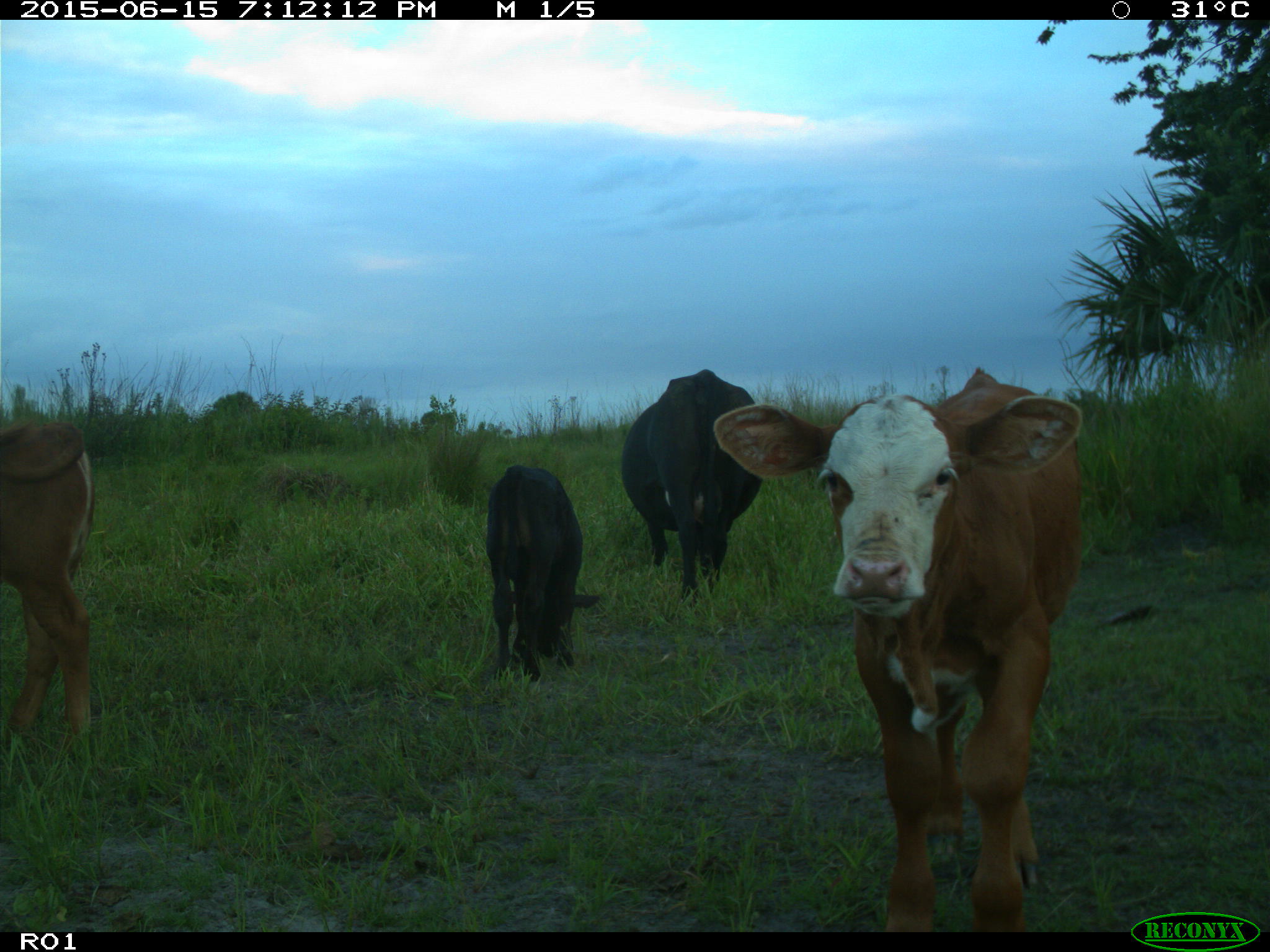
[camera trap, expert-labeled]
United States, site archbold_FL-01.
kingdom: Animalia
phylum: Chordata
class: Mammalia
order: Artiodactyla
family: Bovidae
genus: Bos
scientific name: Bos taurus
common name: domestic cow